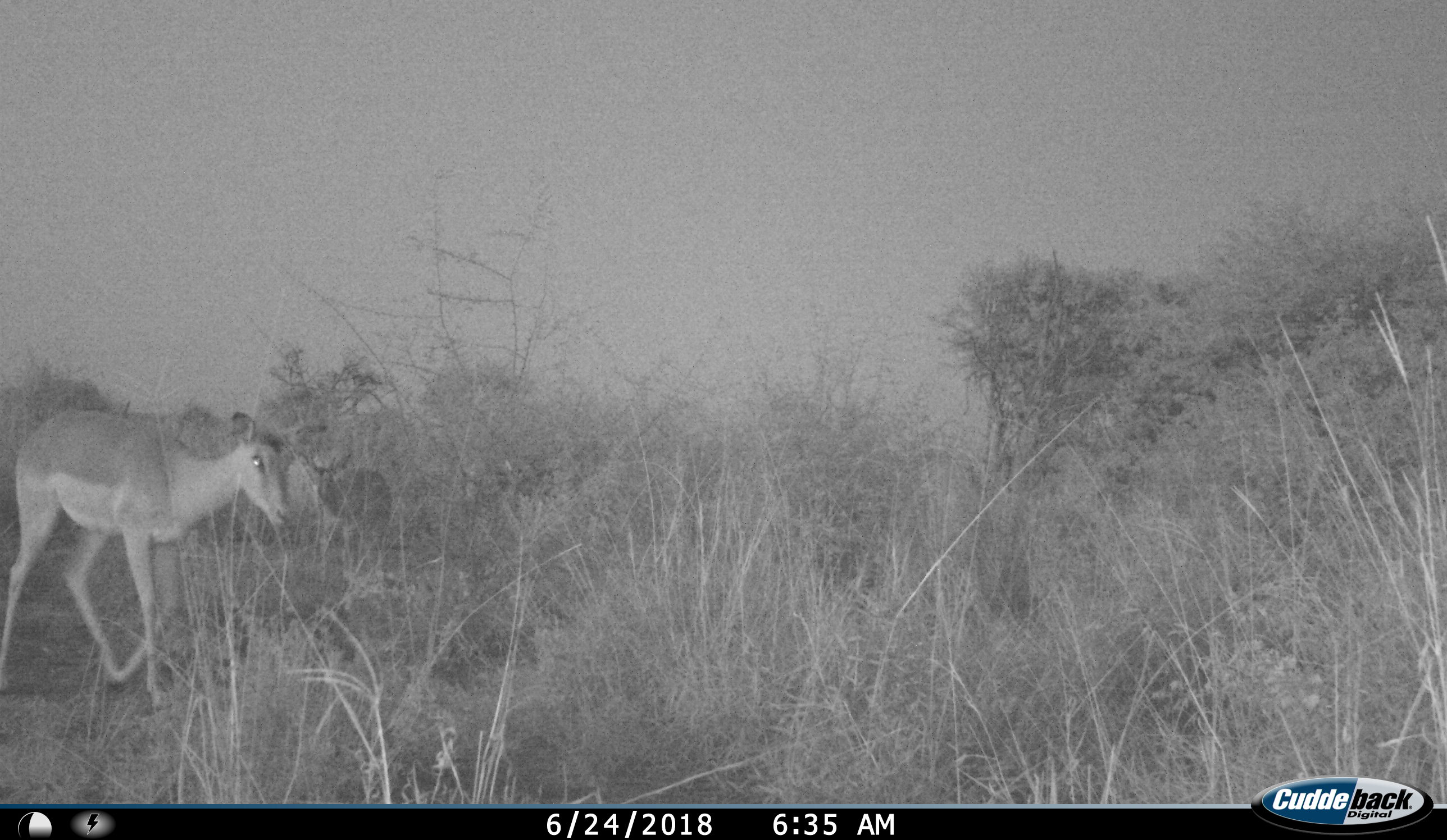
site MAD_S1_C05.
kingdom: Animalia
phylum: Chordata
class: Mammalia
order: Artiodactyla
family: Bovidae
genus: Aepyceros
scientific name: Aepyceros melampus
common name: impala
Impala (Aepyceros melampus), count 2. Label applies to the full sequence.